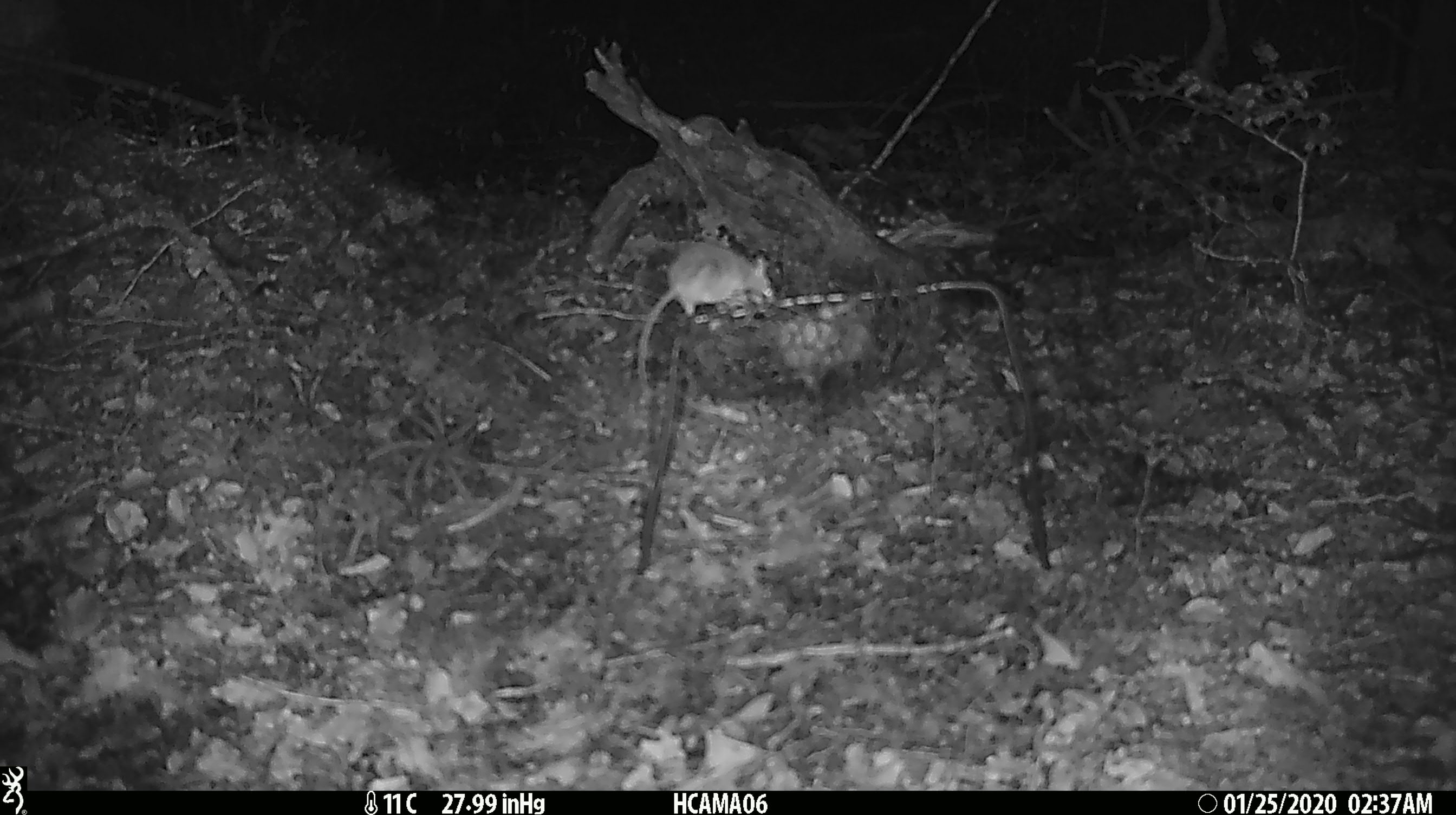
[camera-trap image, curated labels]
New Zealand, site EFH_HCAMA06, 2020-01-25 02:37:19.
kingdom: Animalia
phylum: Chordata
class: Mammalia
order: Rodentia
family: Muridae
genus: Mus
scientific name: Mus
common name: mouse